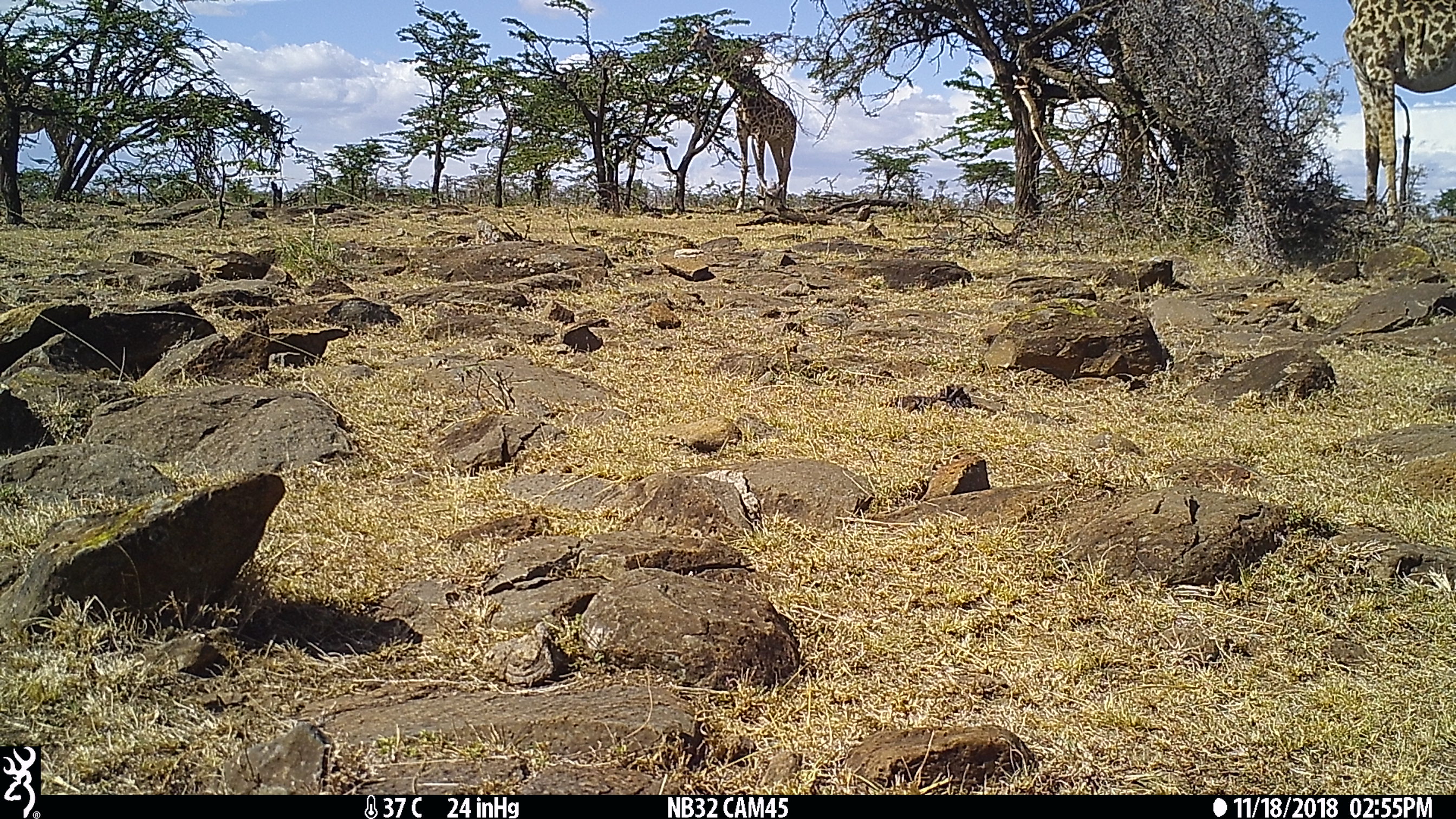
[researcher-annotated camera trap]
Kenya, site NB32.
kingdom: Animalia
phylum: Chordata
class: Mammalia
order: Artiodactyla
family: Giraffidae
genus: Giraffa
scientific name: Giraffa camelopardalis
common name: northern giraffe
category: giraffe